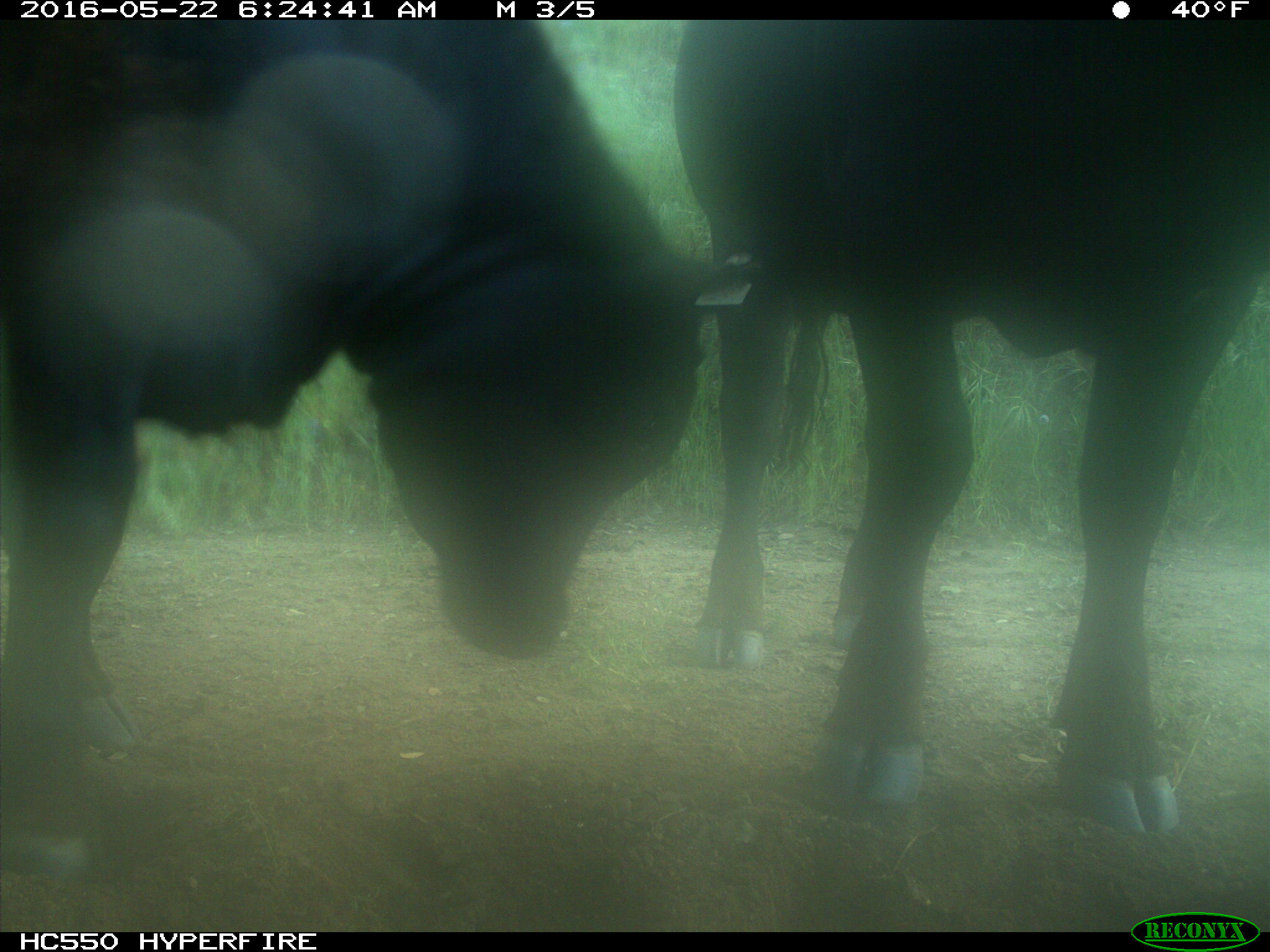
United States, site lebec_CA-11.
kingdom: Animalia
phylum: Chordata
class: Mammalia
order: Artiodactyla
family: Bovidae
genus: Bos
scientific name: Bos taurus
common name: domestic cow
Bos taurus (domestic cow).